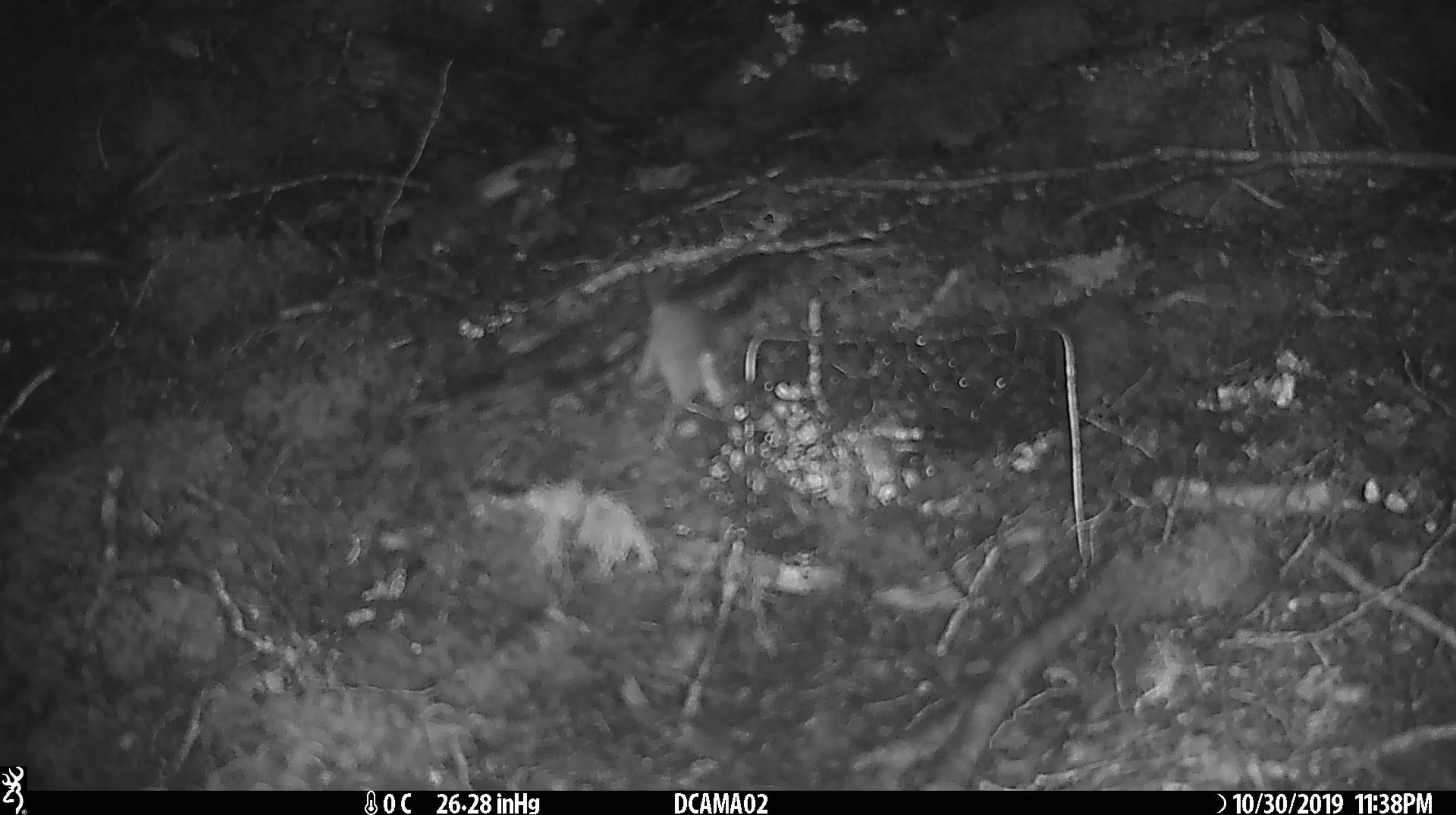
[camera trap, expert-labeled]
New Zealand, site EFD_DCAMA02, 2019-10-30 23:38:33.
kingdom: Animalia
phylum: Chordata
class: Mammalia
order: Rodentia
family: Muridae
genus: Mus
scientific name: Mus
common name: mouse